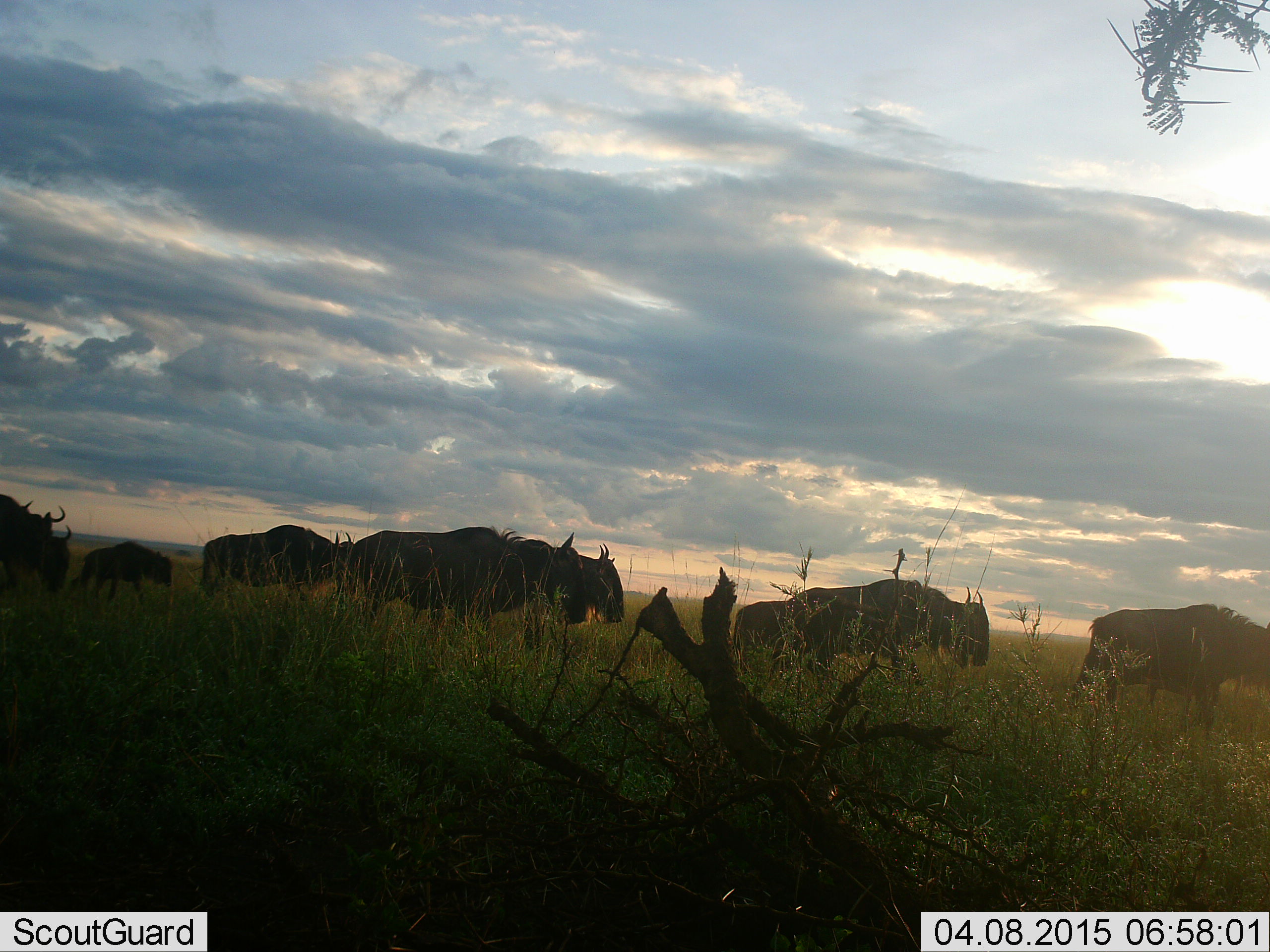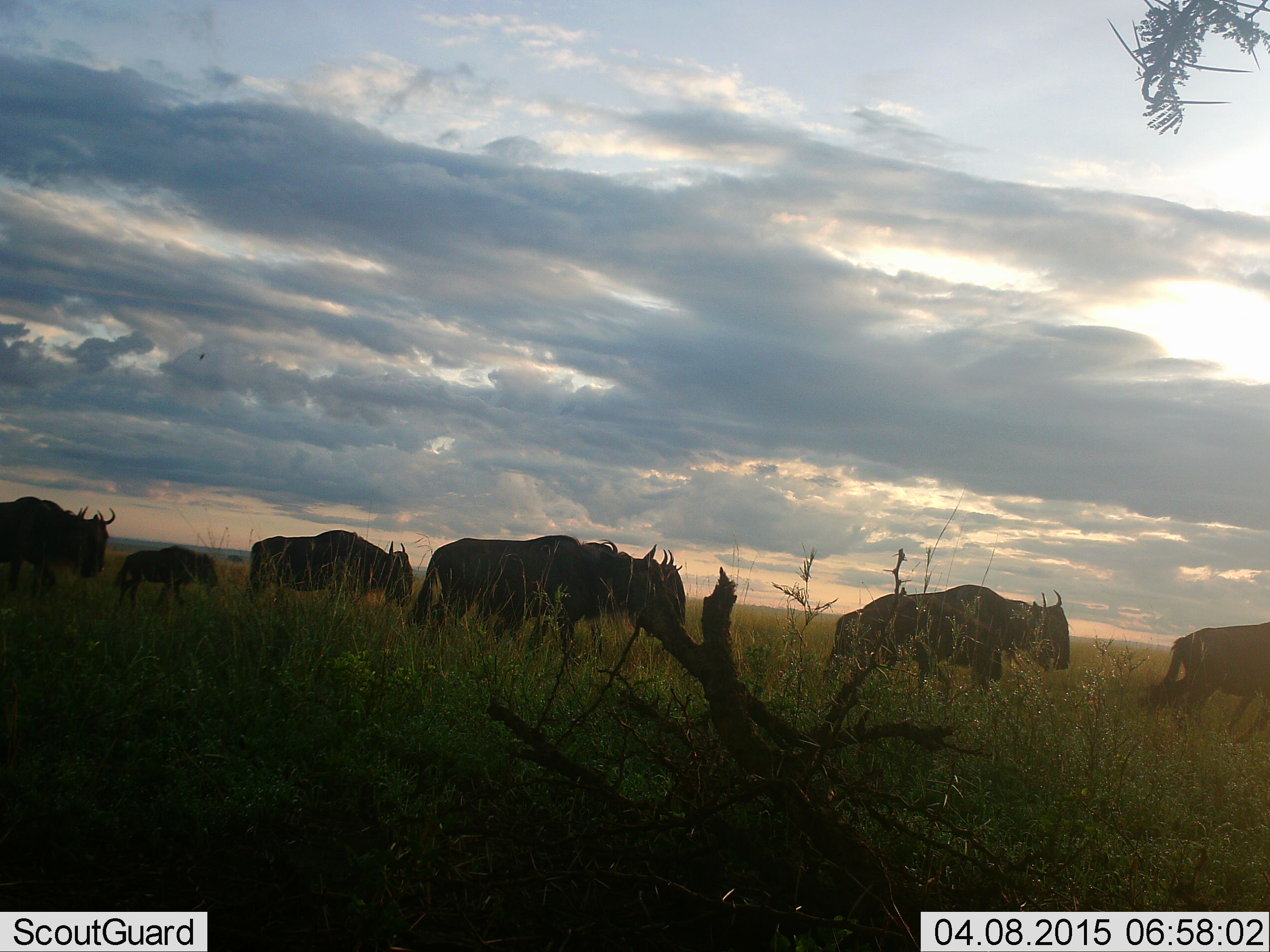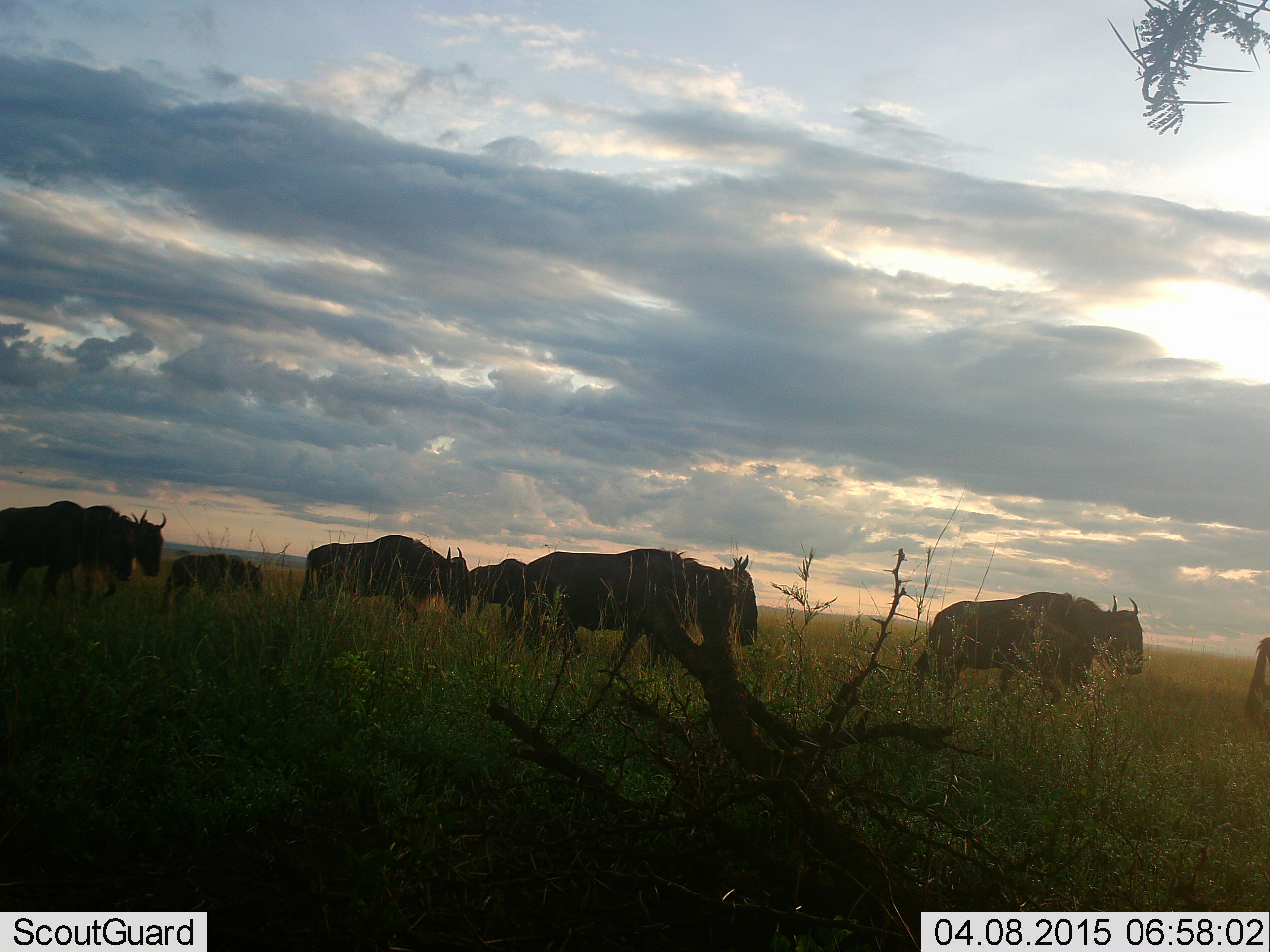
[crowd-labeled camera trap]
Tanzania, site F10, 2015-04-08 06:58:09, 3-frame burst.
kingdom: Animalia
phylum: Chordata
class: Mammalia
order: Artiodactyla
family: Bovidae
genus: Connochaetes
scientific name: Connochaetes taurinus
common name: blue wildebeest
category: wildebeest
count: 8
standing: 0%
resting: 0%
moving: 100%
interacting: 0%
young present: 30%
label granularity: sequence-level